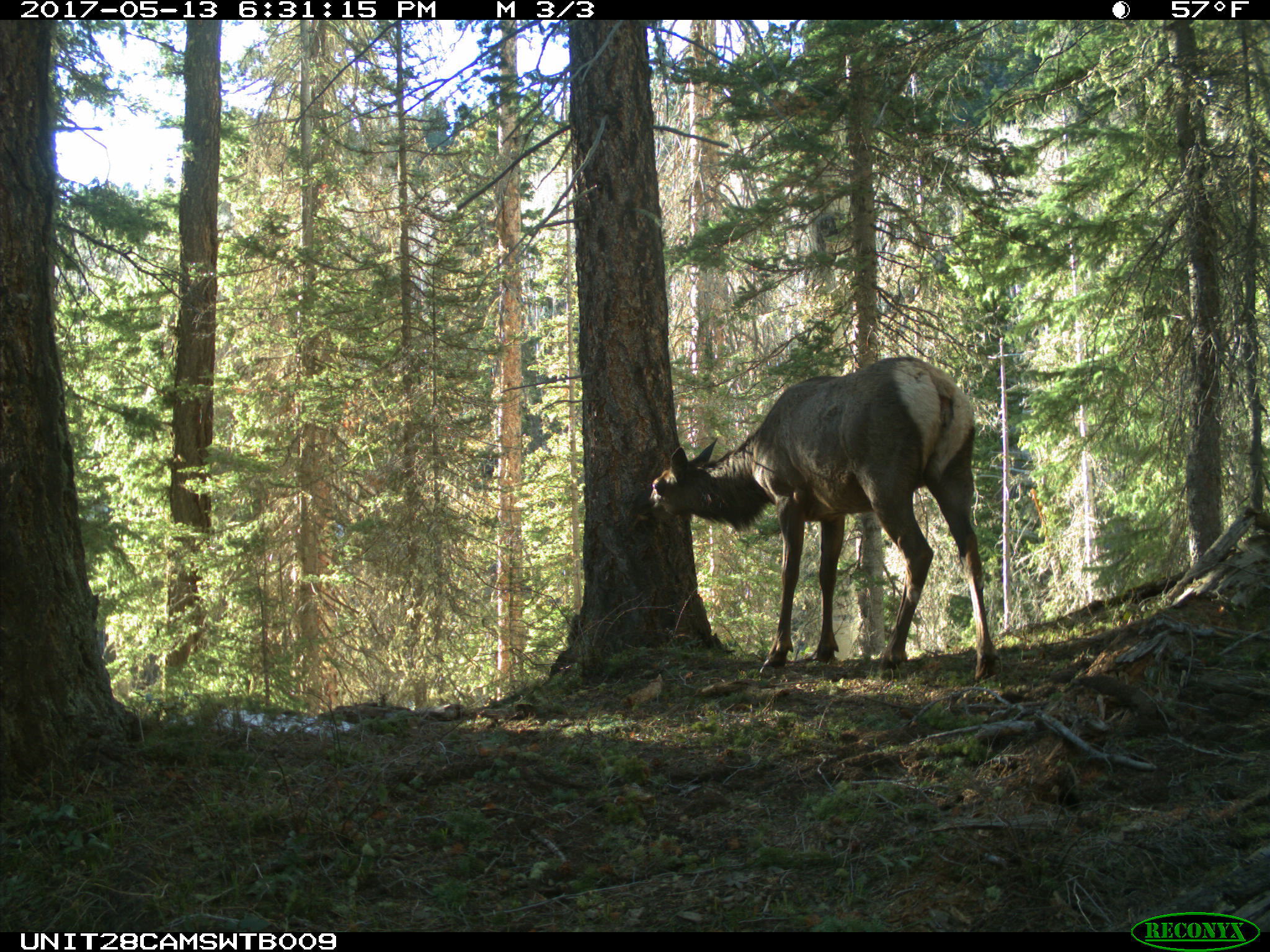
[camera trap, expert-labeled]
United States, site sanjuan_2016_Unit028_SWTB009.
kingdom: Animalia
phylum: Chordata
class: Mammalia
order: Artiodactyla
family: Cervidae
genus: Cervus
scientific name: Cervus elaphus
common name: red deer